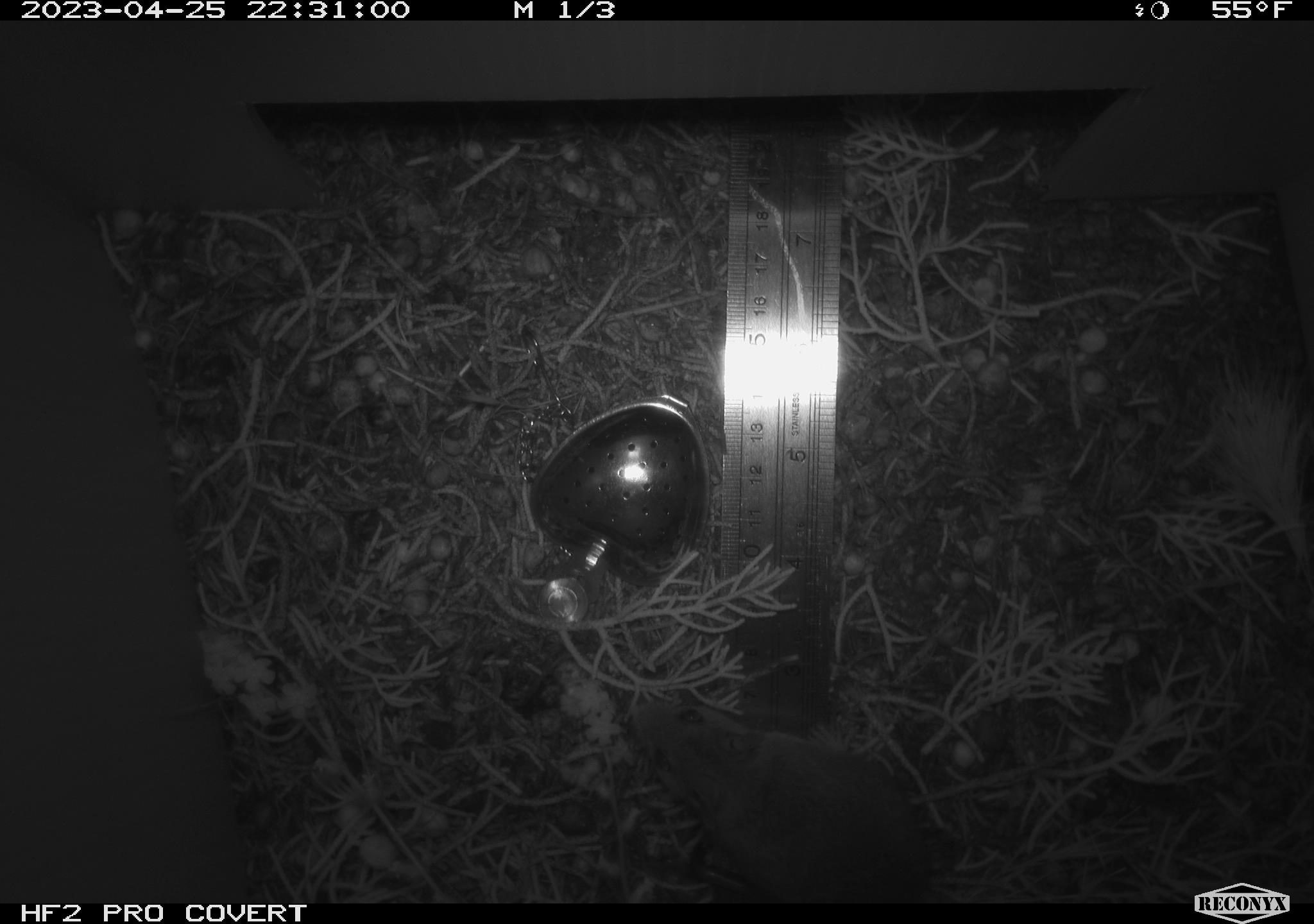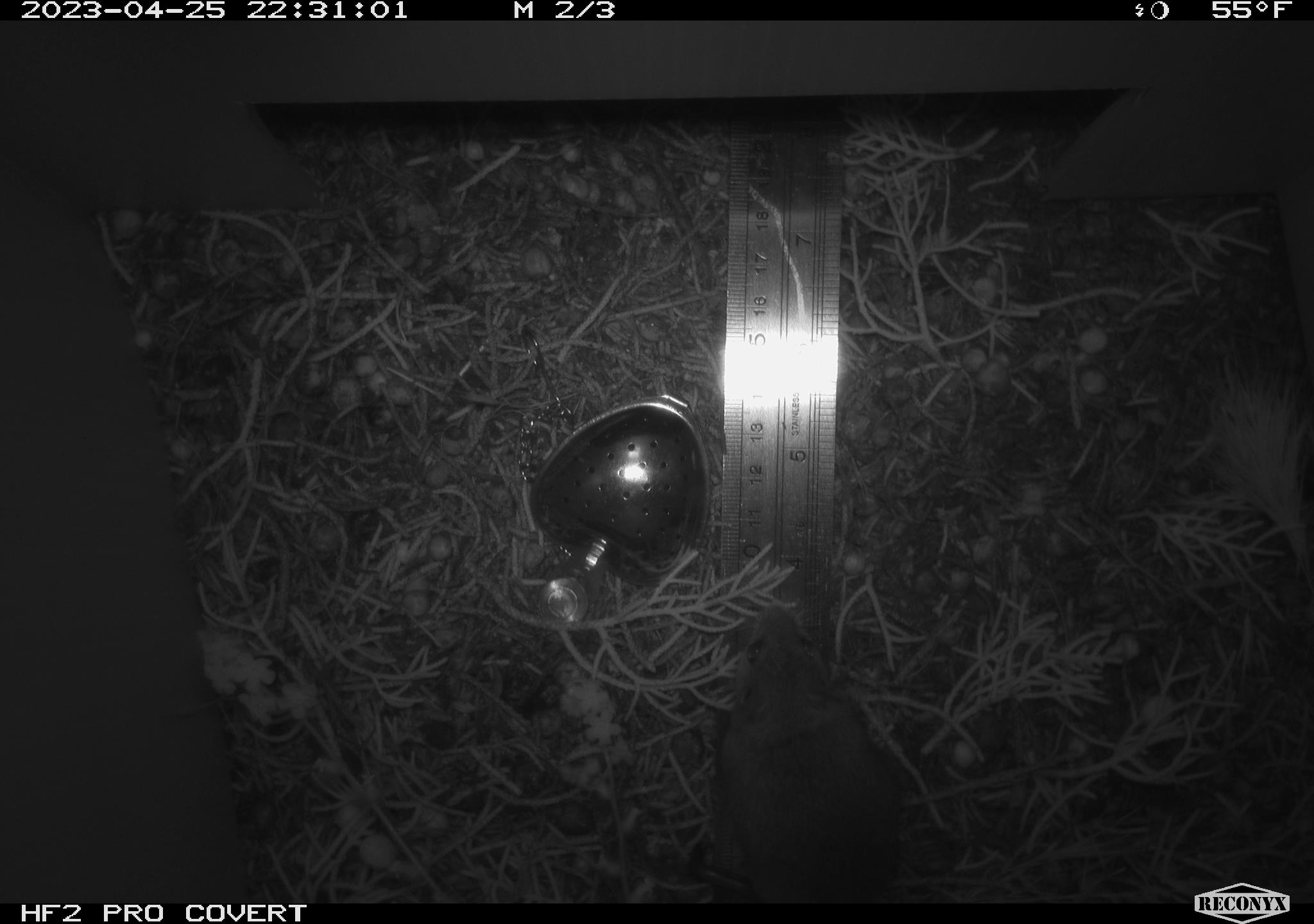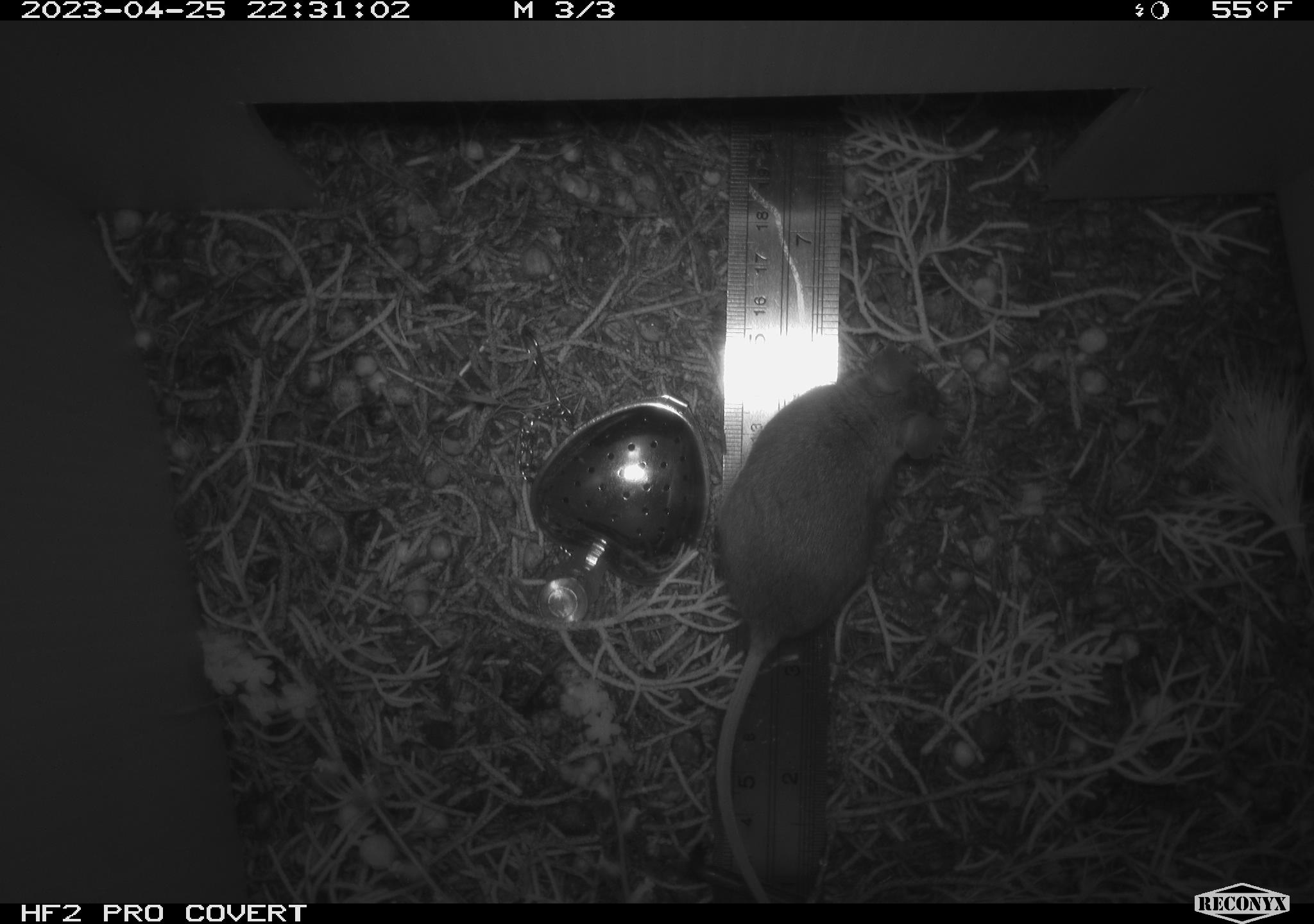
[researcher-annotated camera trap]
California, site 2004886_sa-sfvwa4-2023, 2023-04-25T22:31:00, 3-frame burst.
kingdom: Animalia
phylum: Chordata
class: Mammalia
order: Rodentia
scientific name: Rodentia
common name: mouse species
Mouse species (Rodentia).